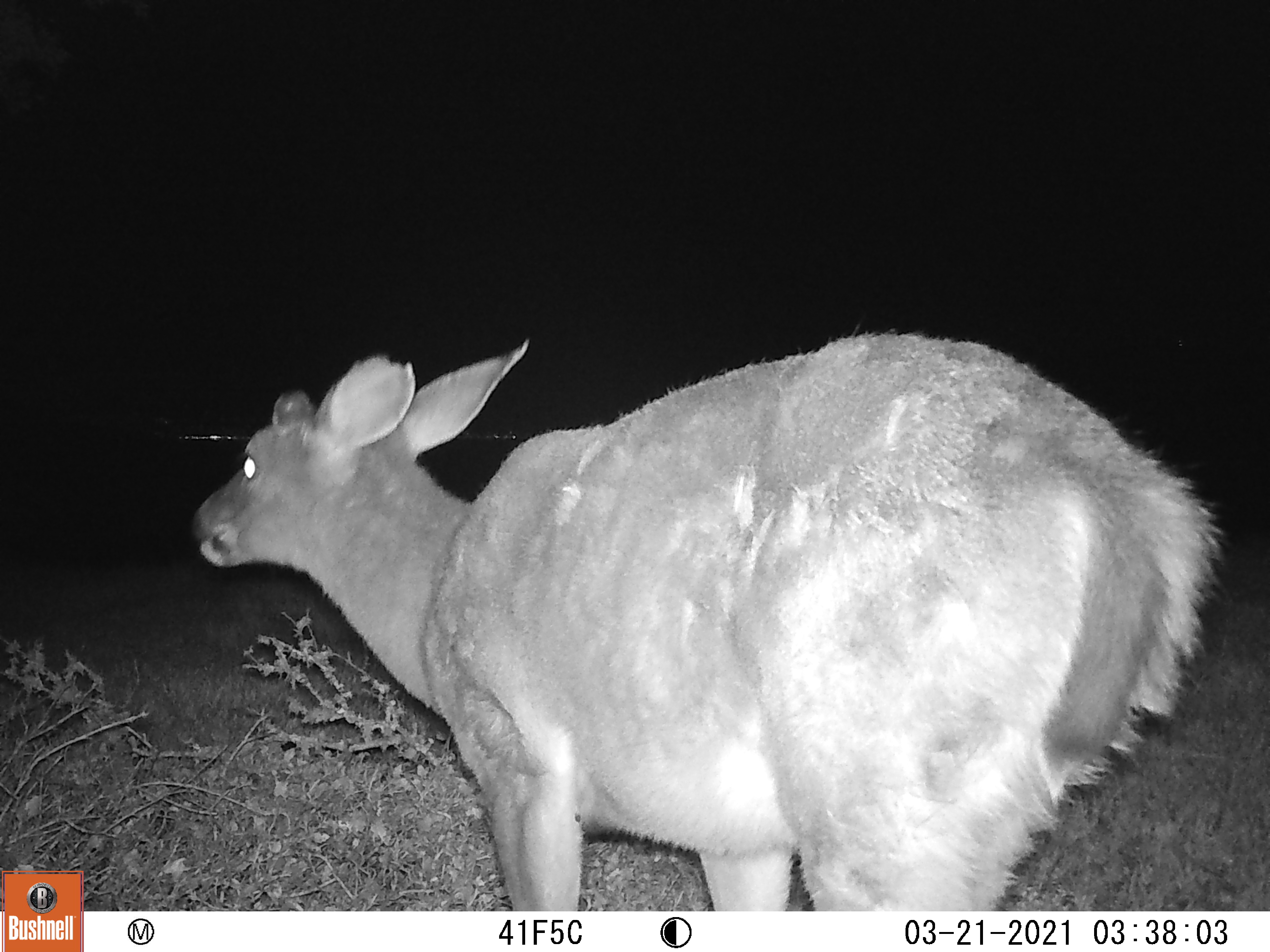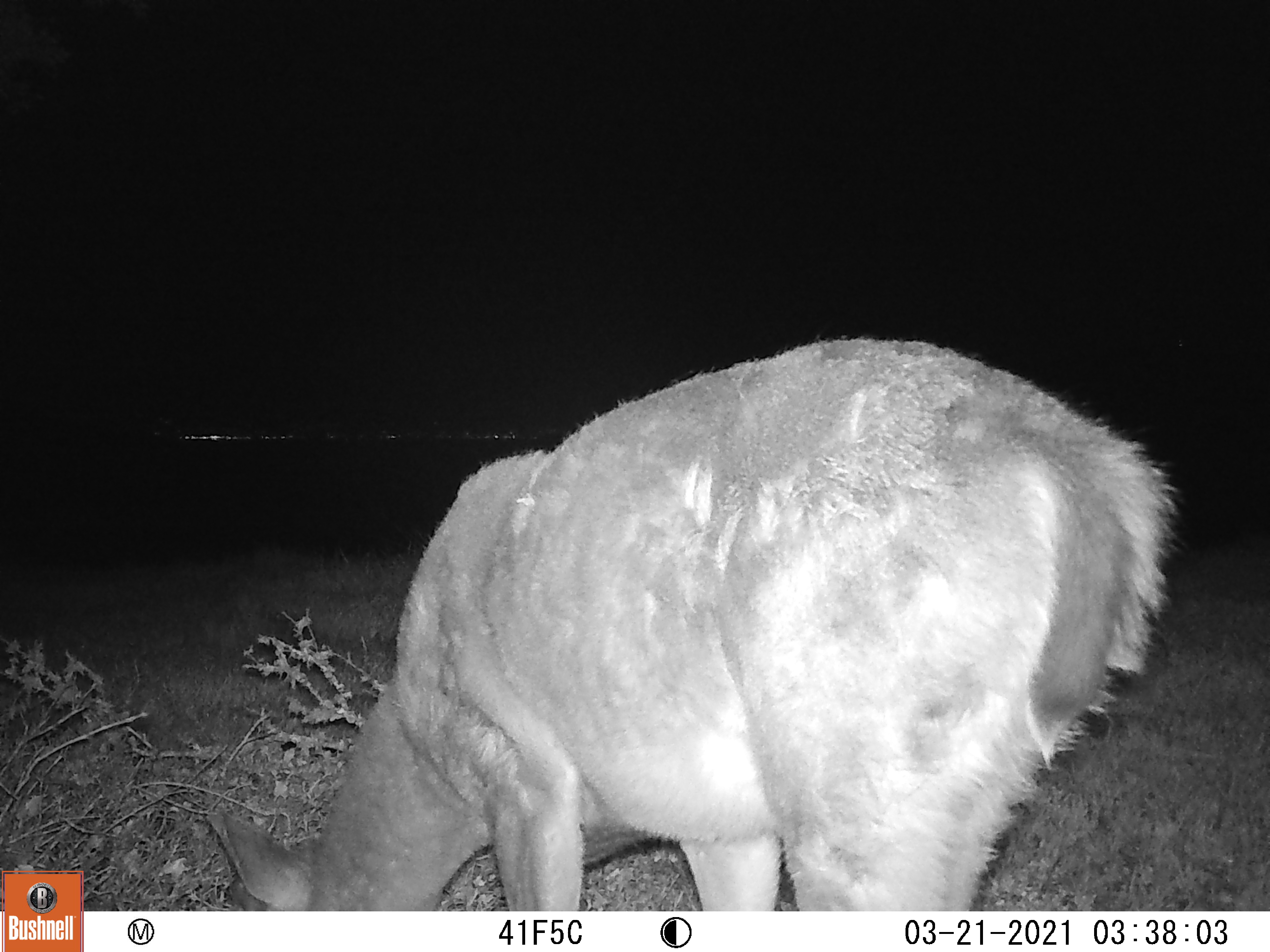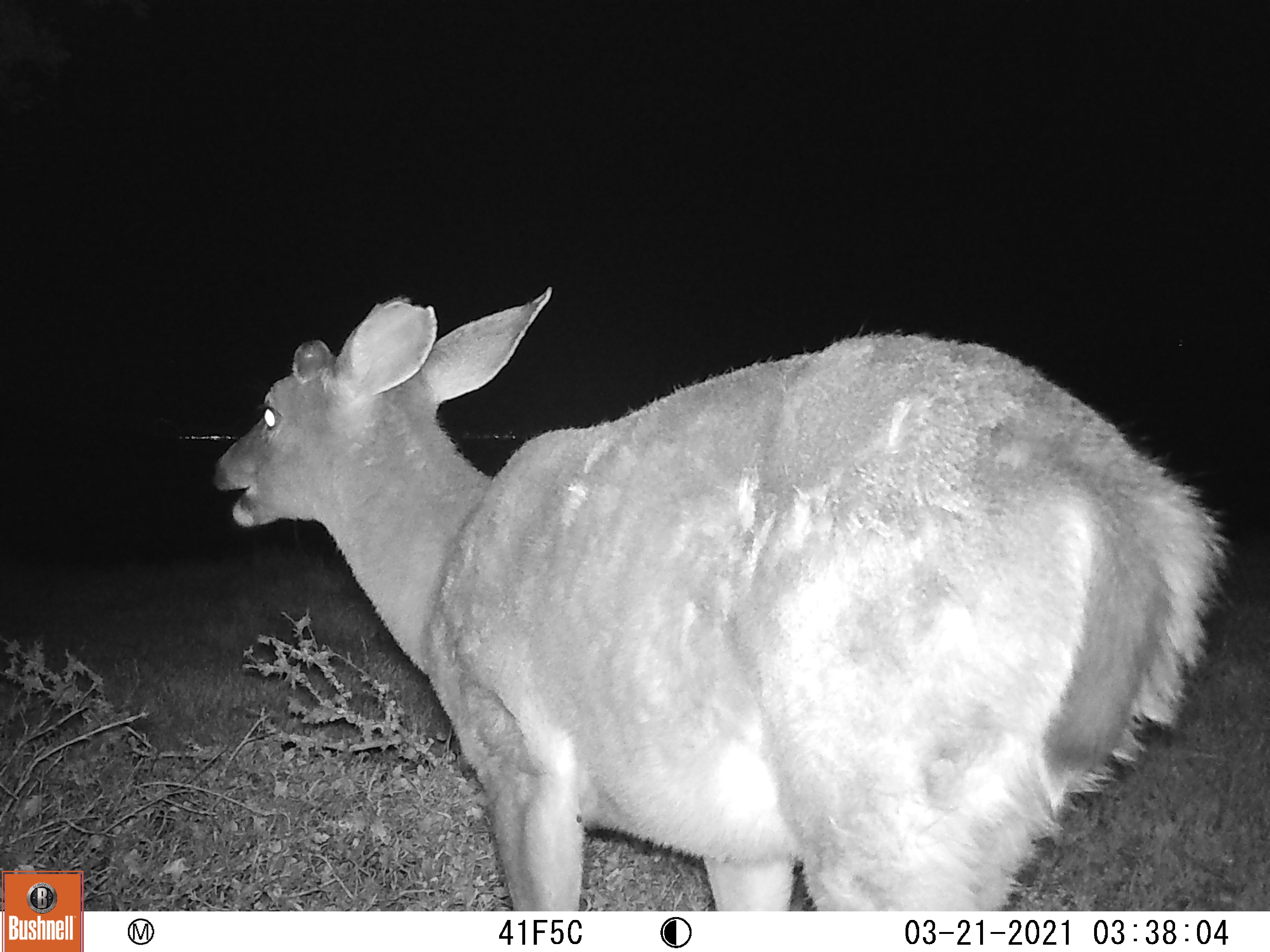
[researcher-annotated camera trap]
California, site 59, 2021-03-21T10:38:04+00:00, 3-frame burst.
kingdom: Animalia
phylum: Chordata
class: Mammalia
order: Artiodactyla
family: Cervidae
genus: Odocoileus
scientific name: Odocoileus hemionus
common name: mule deer